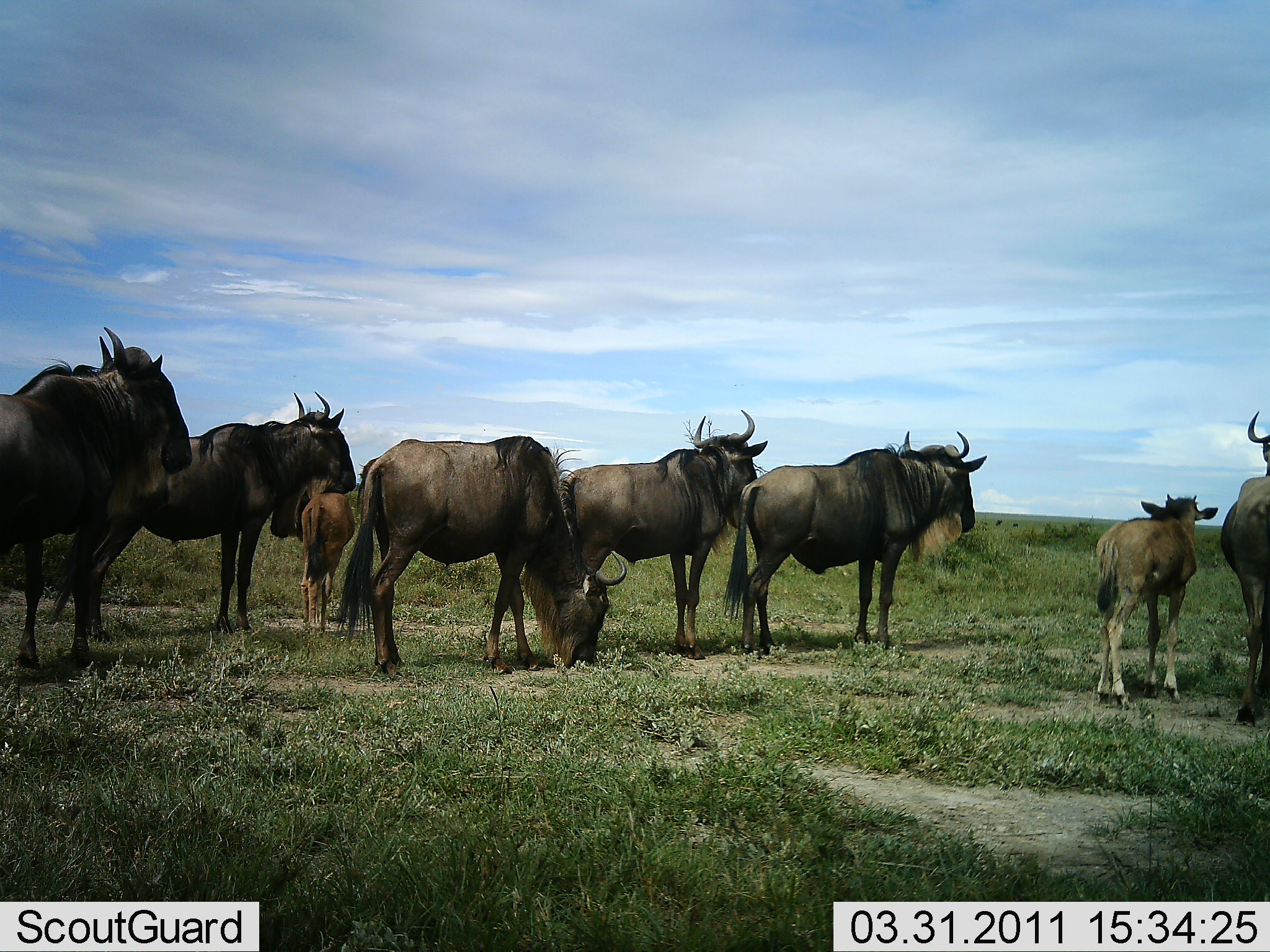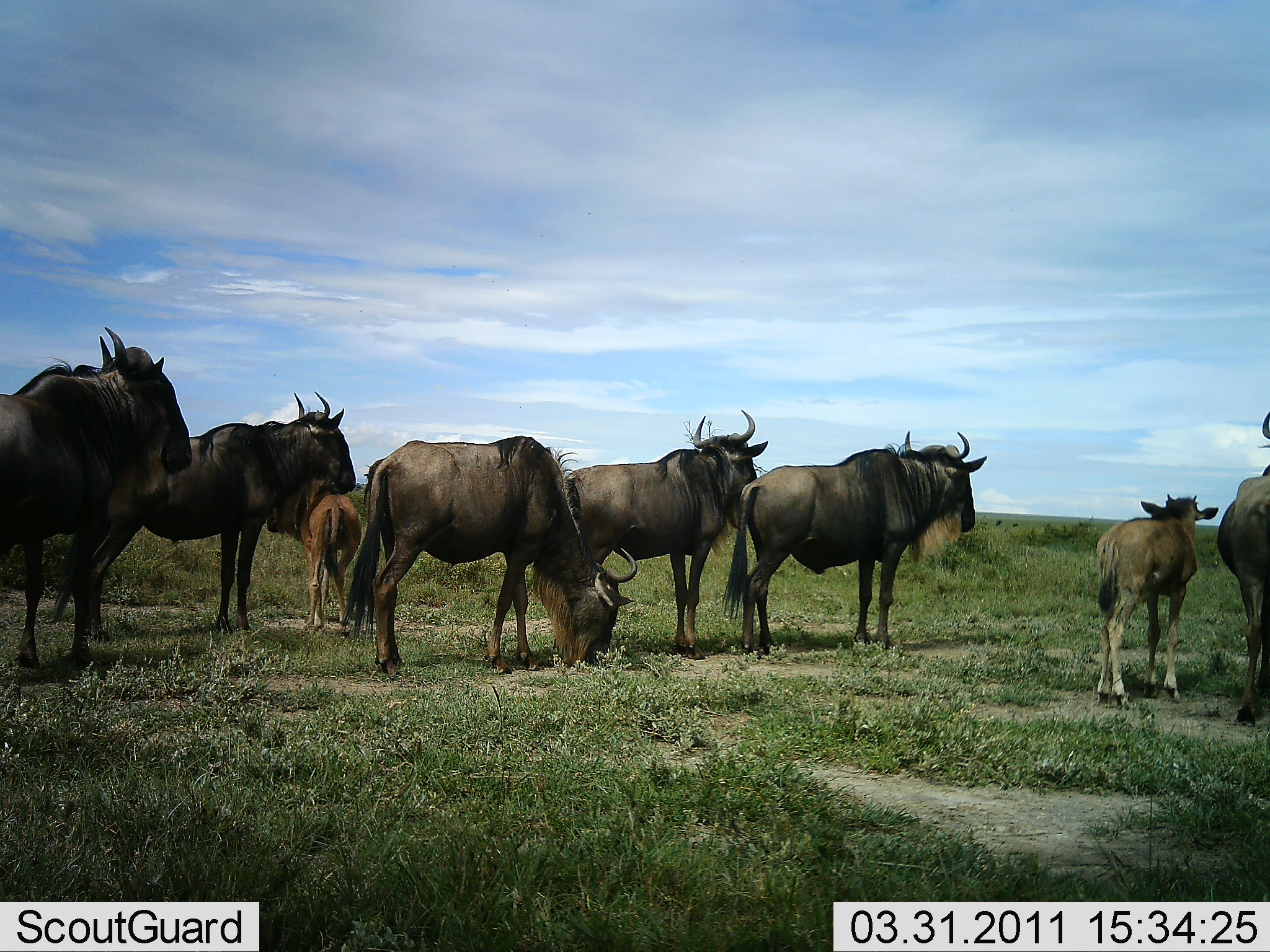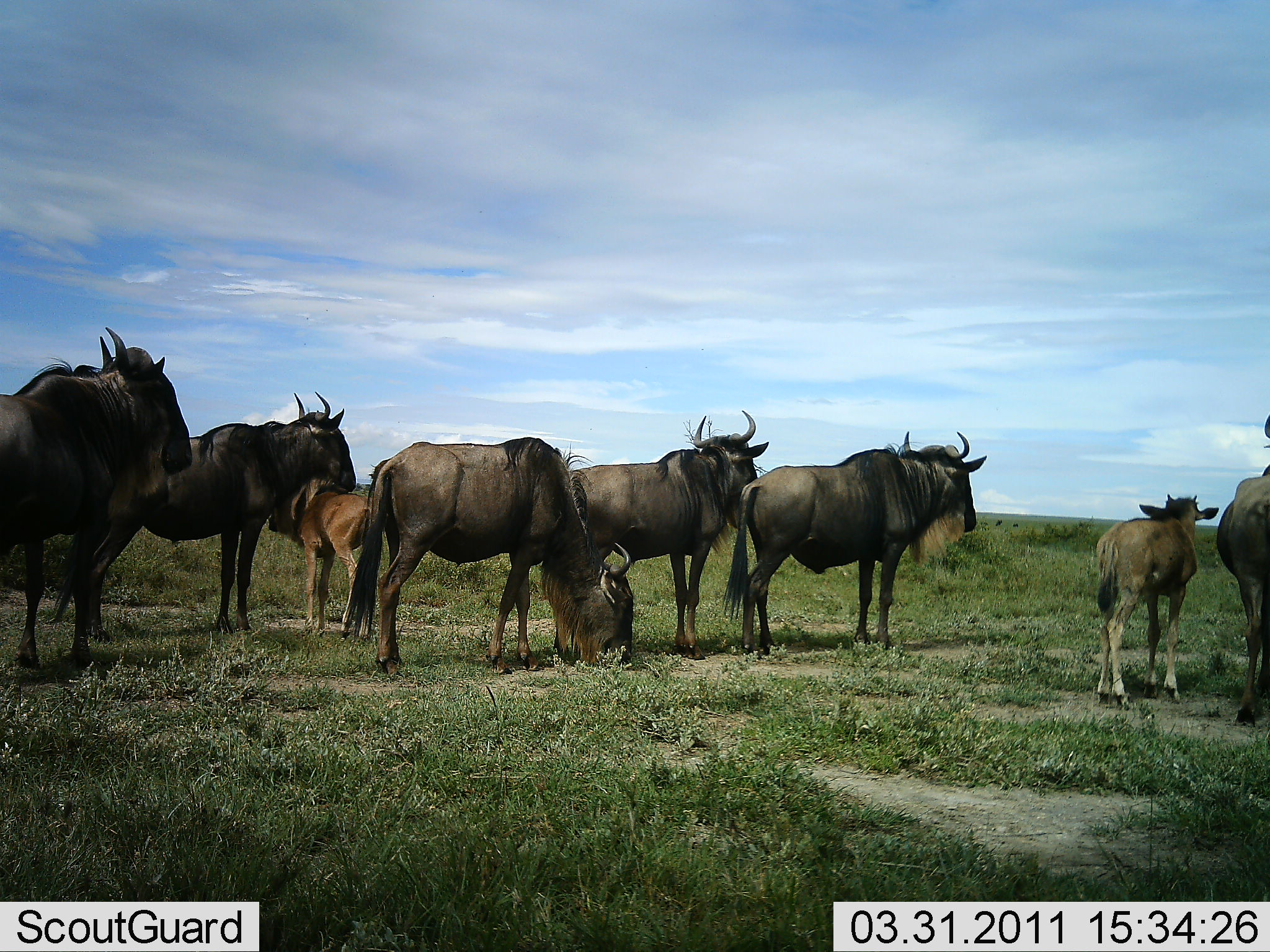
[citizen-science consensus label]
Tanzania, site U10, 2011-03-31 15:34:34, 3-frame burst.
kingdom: Animalia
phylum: Chordata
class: Mammalia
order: Artiodactyla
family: Bovidae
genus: Connochaetes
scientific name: Connochaetes taurinus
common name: blue wildebeest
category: wildebeest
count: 8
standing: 90%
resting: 10%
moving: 0%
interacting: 10%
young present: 100%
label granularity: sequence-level